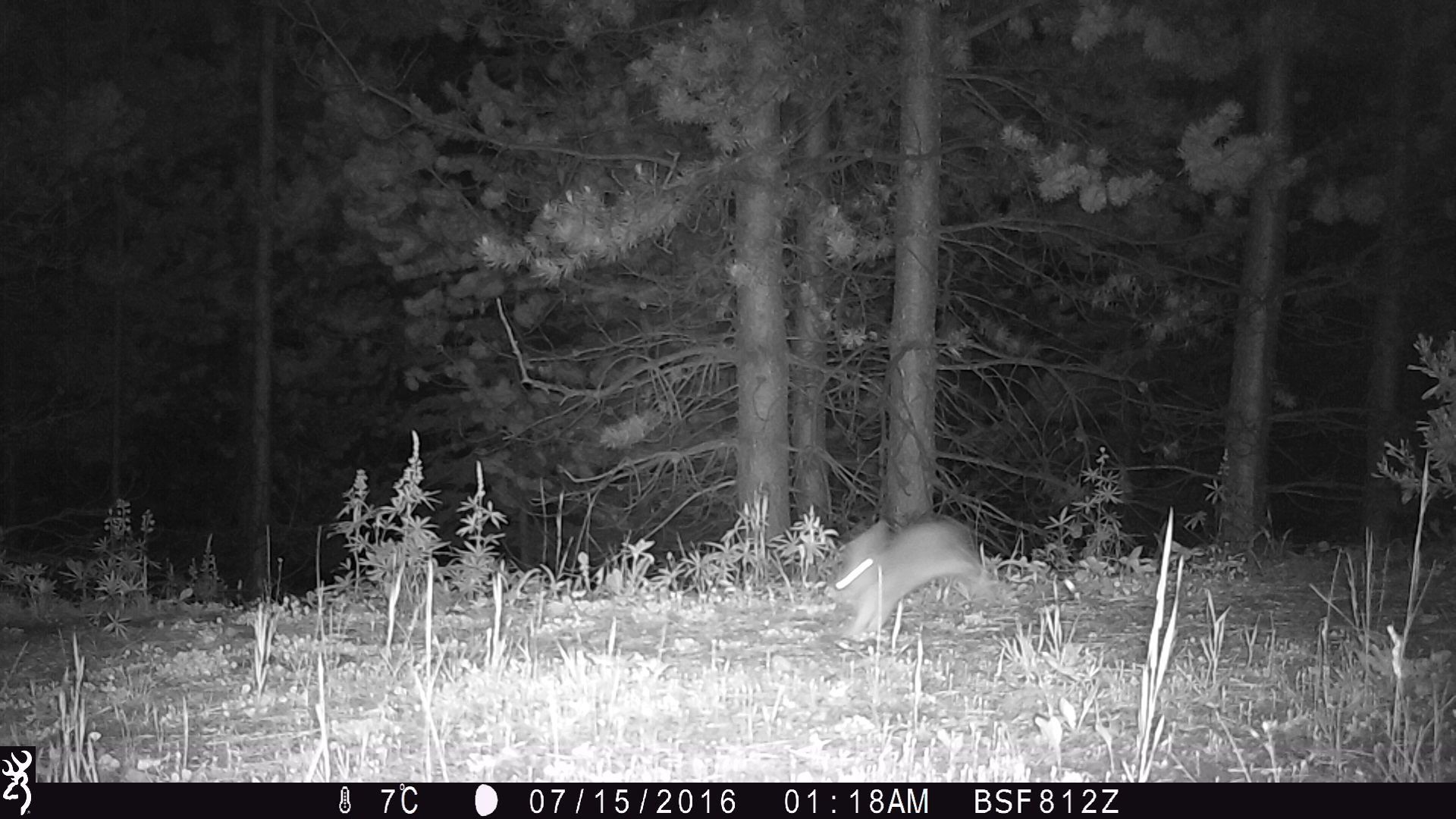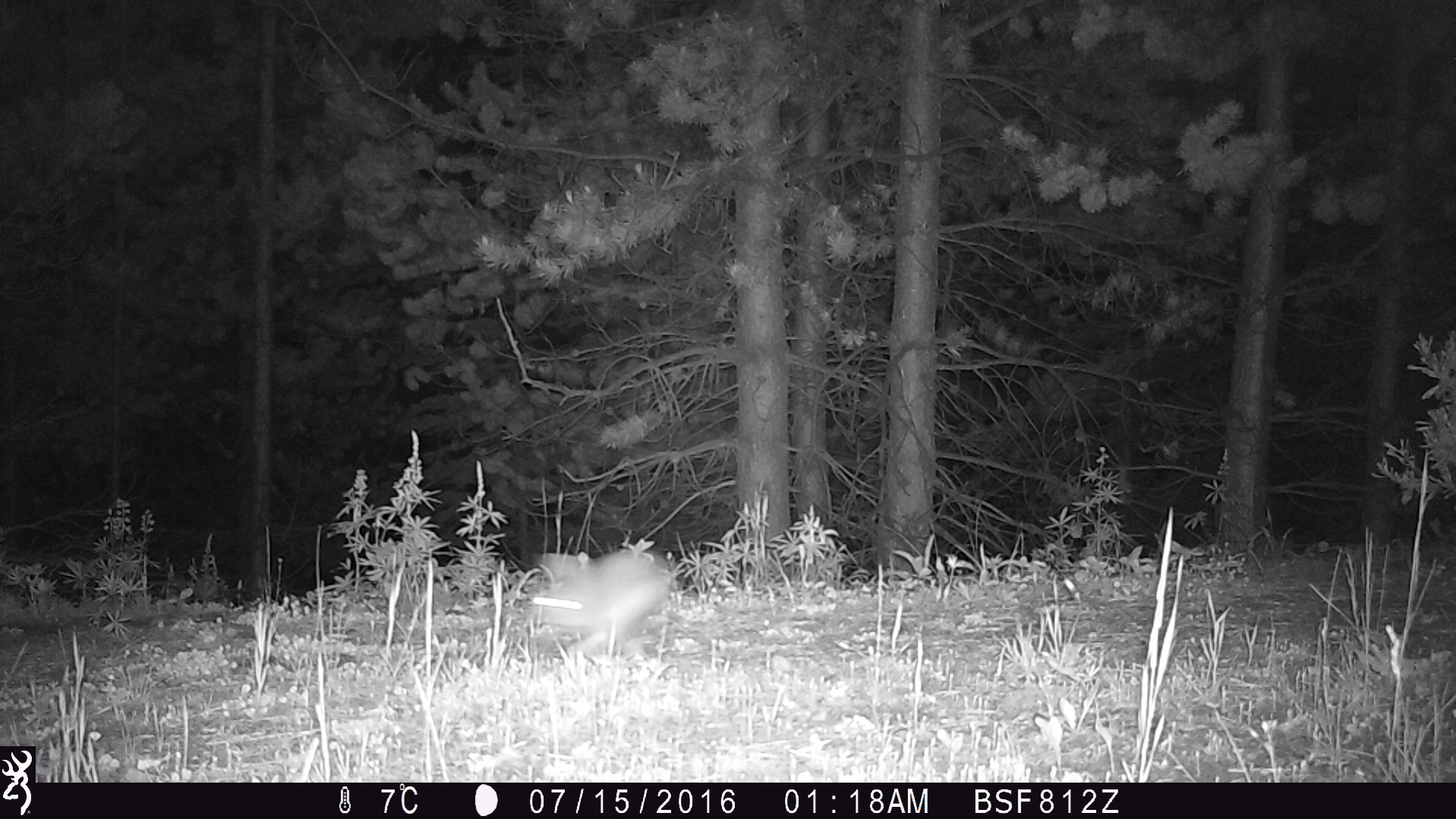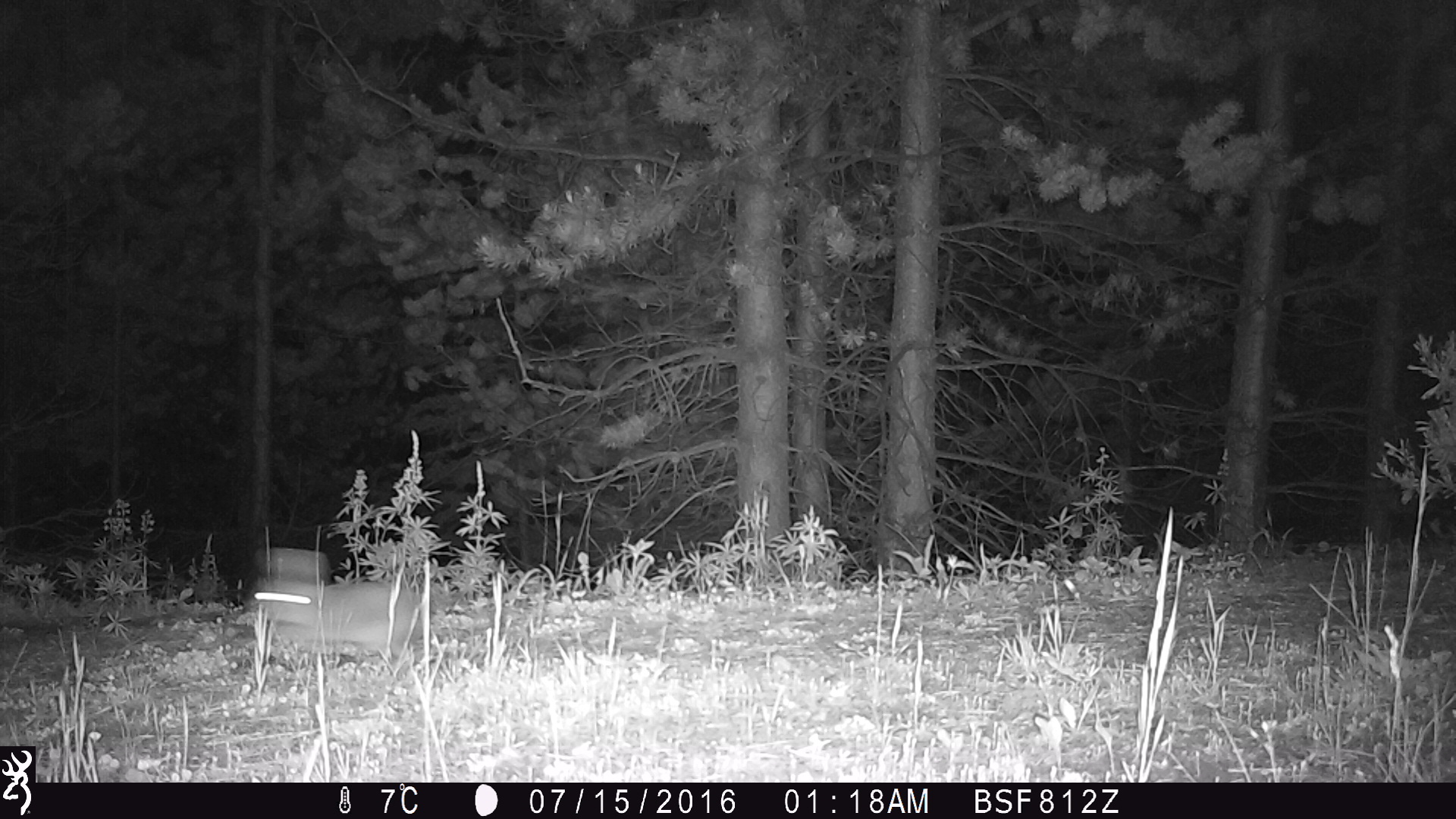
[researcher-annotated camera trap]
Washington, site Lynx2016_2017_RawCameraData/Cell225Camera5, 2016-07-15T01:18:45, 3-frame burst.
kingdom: Animalia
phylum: Chordata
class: Mammalia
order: Lagomorpha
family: Leporidae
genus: Lepus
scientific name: Lepus americanus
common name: snowshoe hare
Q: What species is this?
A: Lepus americanus (snowshoe hare).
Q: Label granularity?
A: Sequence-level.